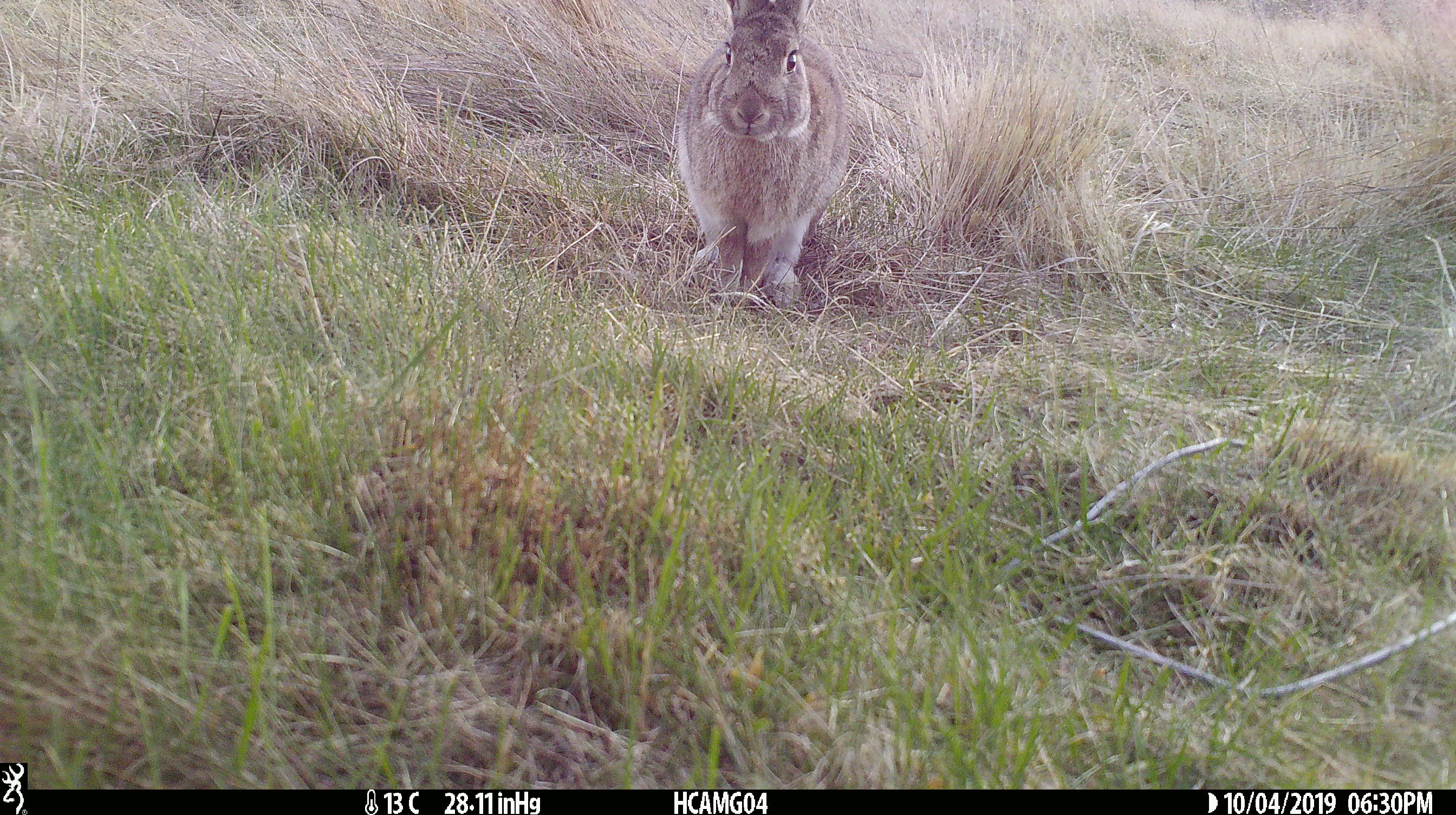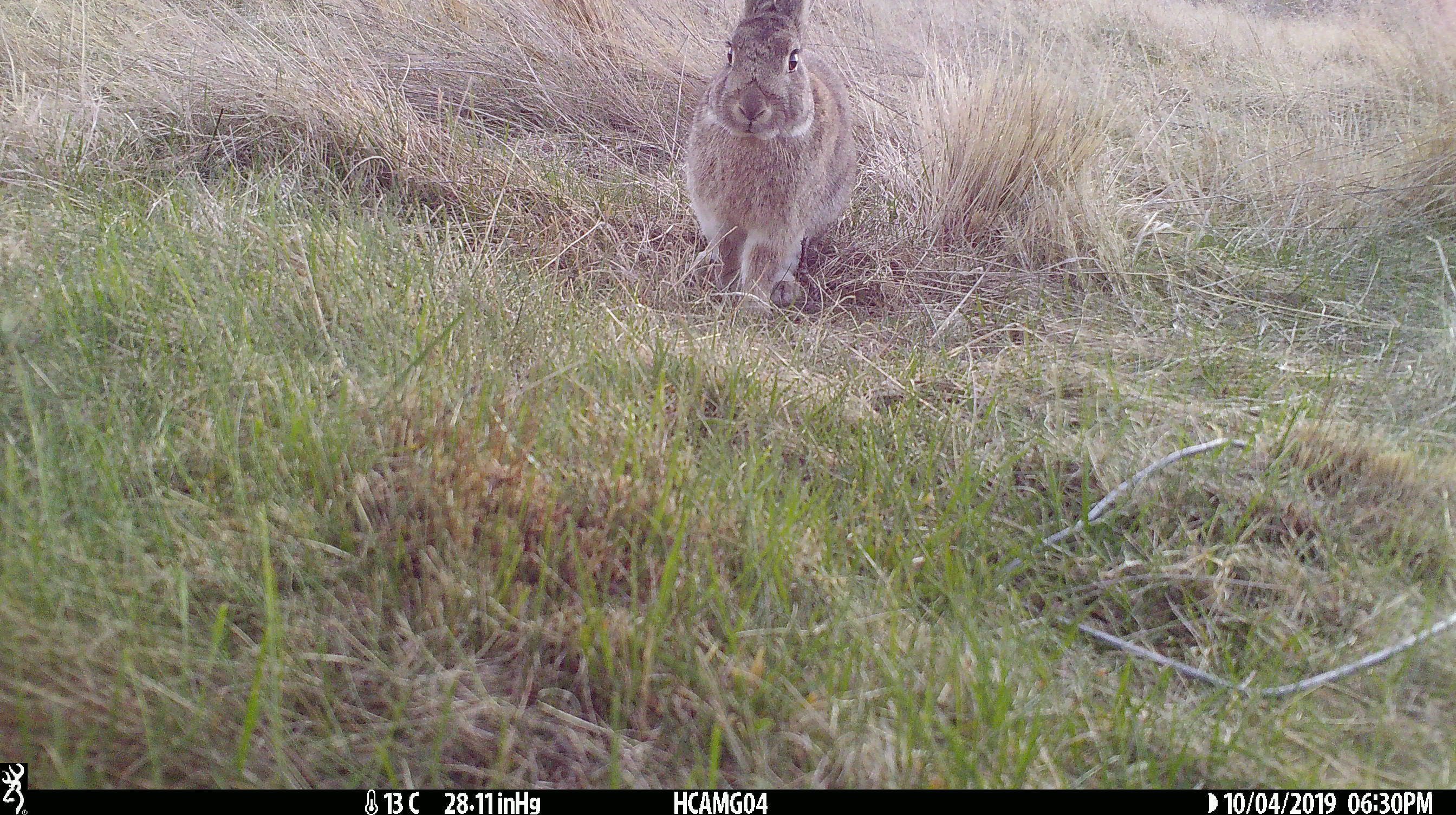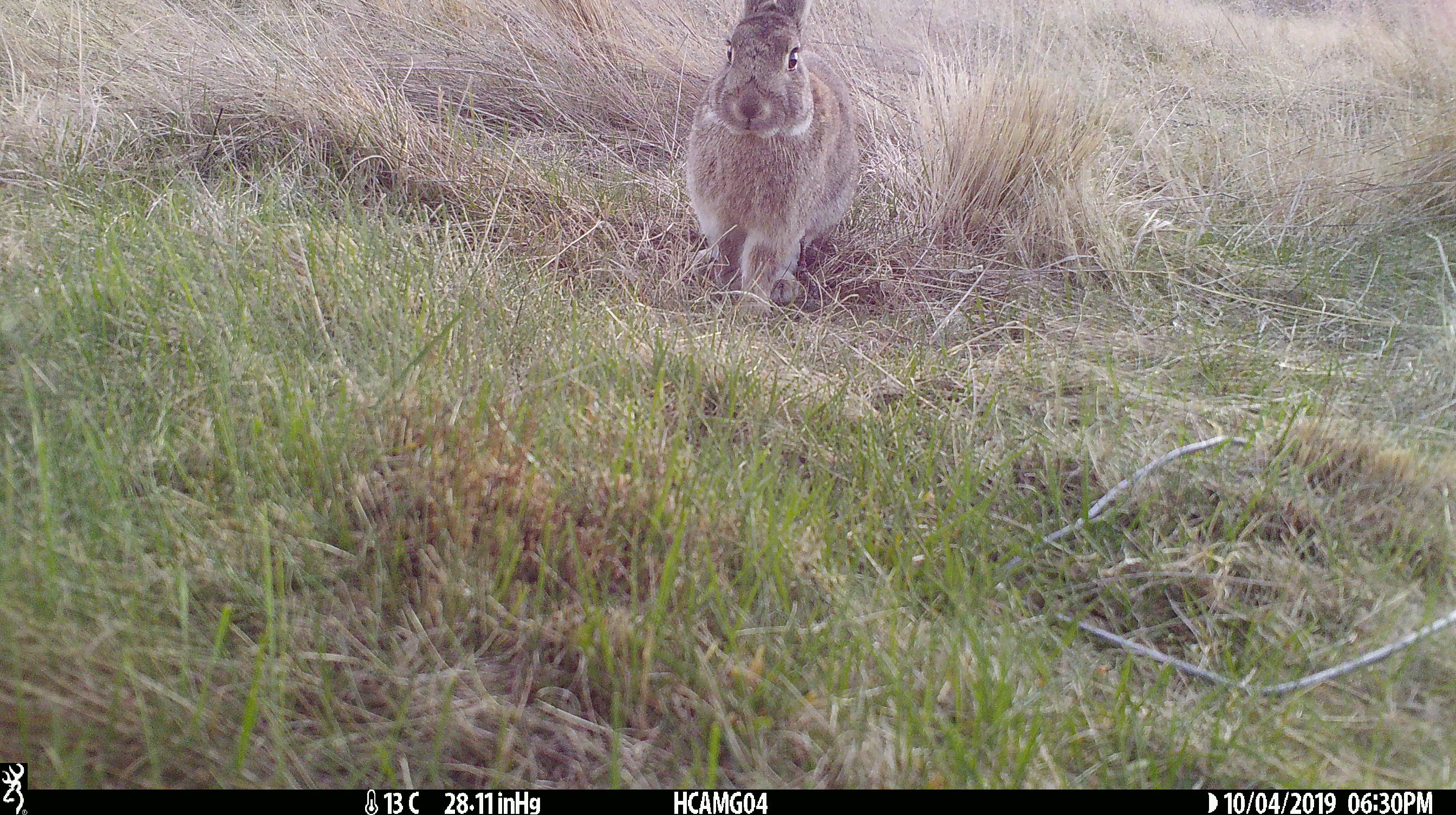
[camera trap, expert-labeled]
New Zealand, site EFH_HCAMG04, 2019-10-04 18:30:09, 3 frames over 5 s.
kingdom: Animalia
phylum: Chordata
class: Mammalia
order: Lagomorpha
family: Leporidae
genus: Oryctolagus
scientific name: Oryctolagus cuniculus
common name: european rabbit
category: rabbit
Rabbit (european rabbit) (Oryctolagus cuniculus).